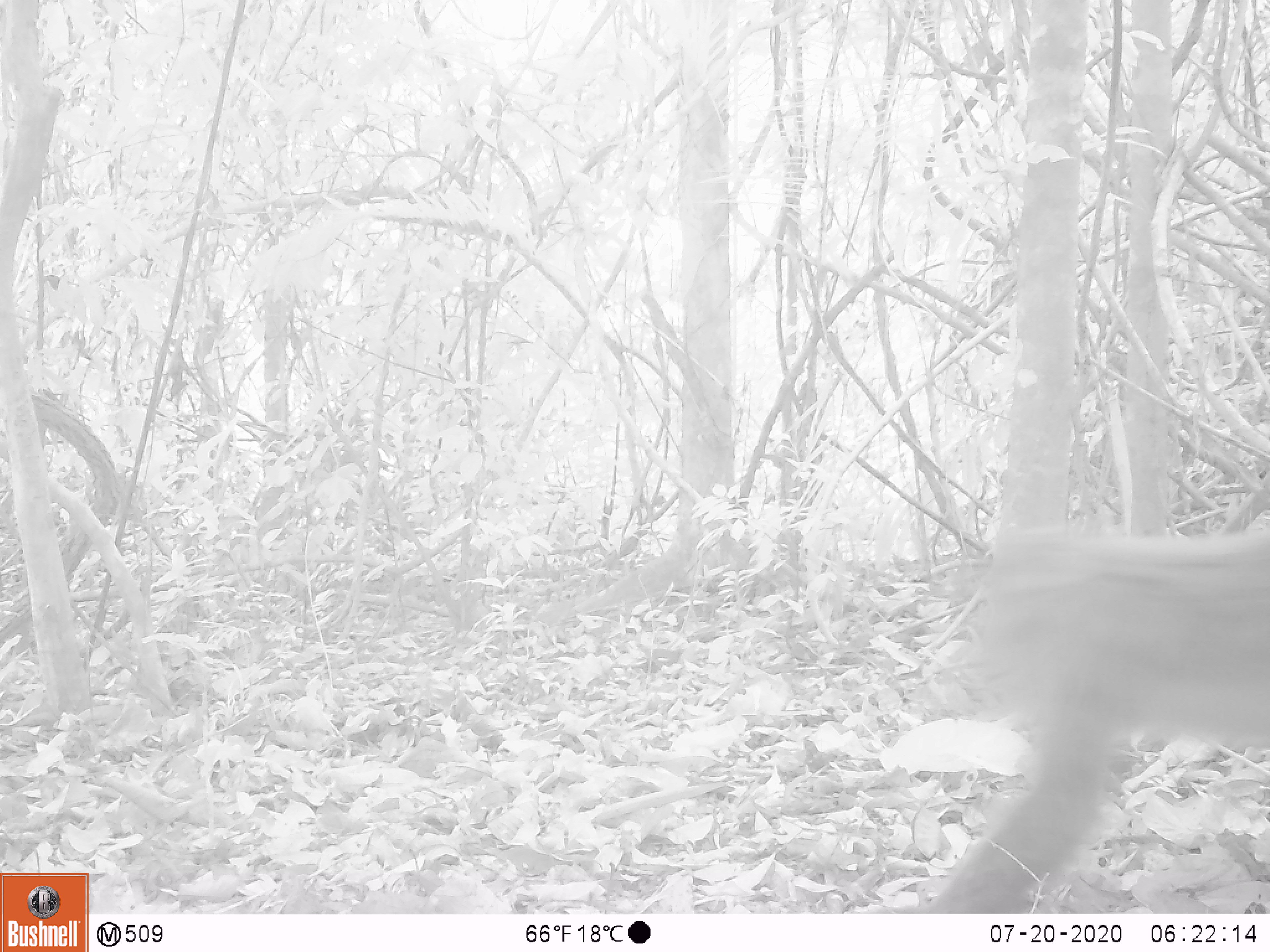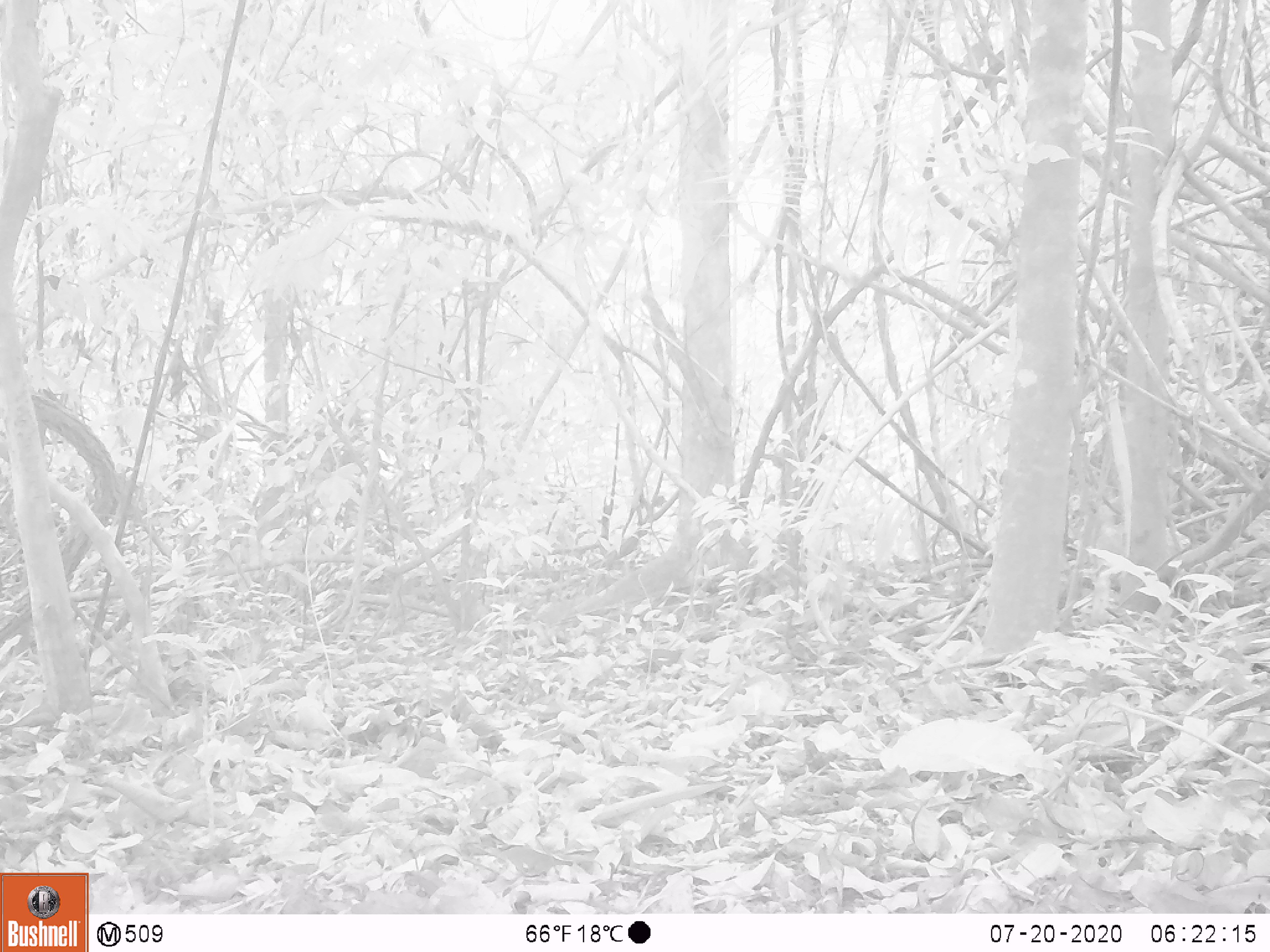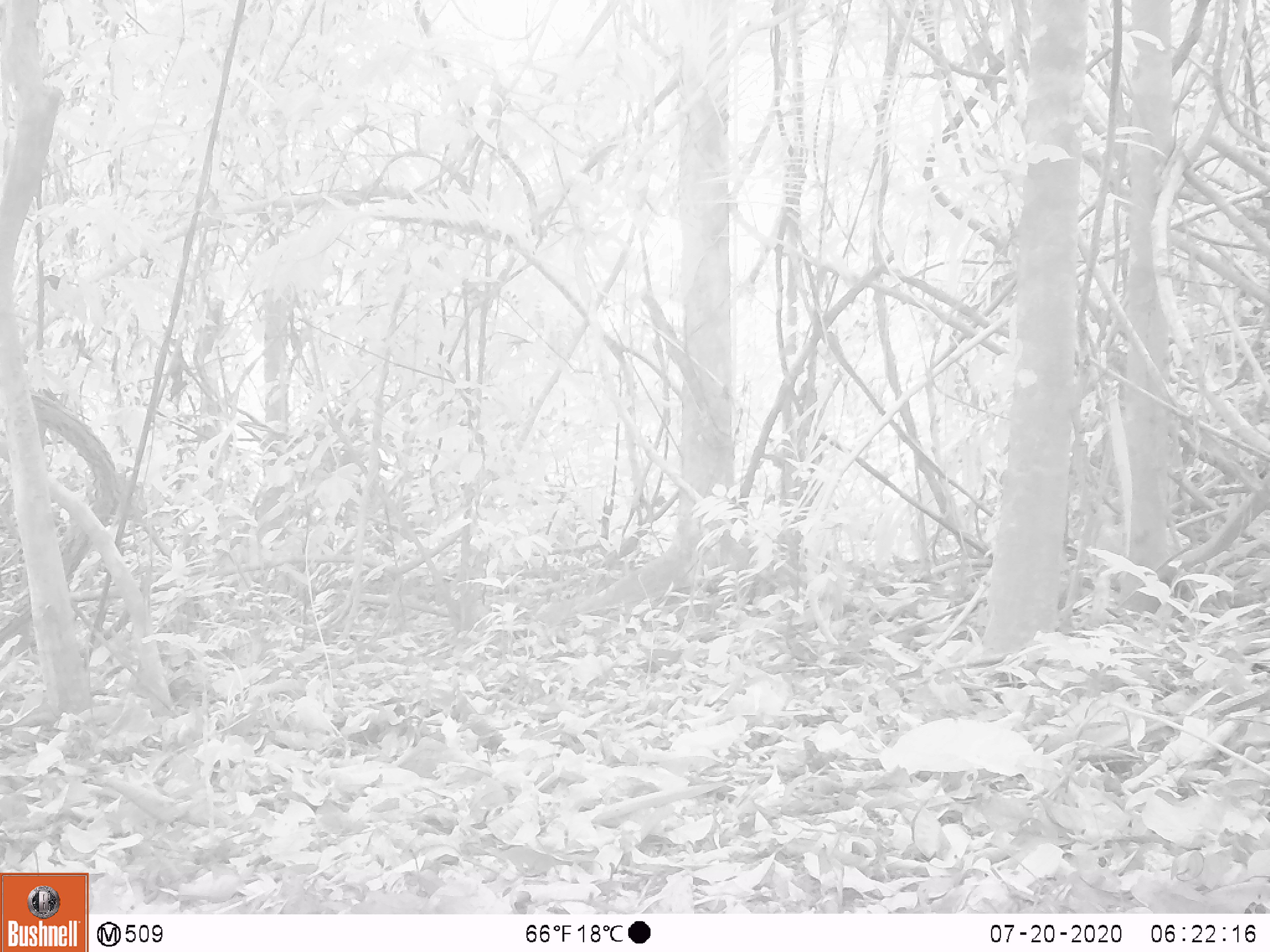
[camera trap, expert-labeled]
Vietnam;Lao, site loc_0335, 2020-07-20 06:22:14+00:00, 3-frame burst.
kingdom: Animalia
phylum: Chordata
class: Mammalia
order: Primates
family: Cercopithecidae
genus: Macaca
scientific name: Macaca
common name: macaques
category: assam or rhesus macaque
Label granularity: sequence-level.